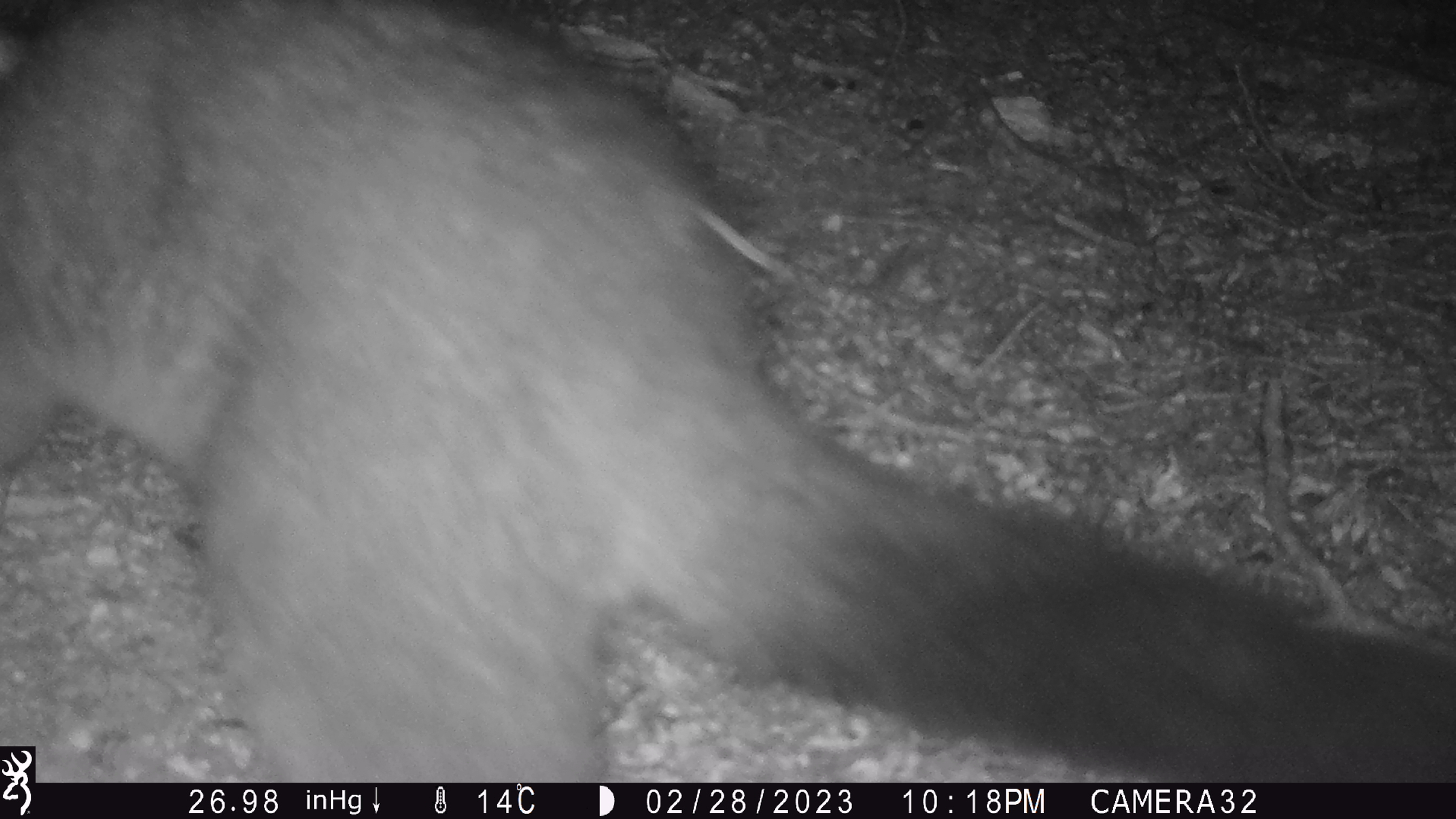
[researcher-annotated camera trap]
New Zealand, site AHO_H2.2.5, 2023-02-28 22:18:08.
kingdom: Animalia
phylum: Chordata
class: Mammalia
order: Carnivora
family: Mustelidae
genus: Mustela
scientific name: Mustela erminea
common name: stoat